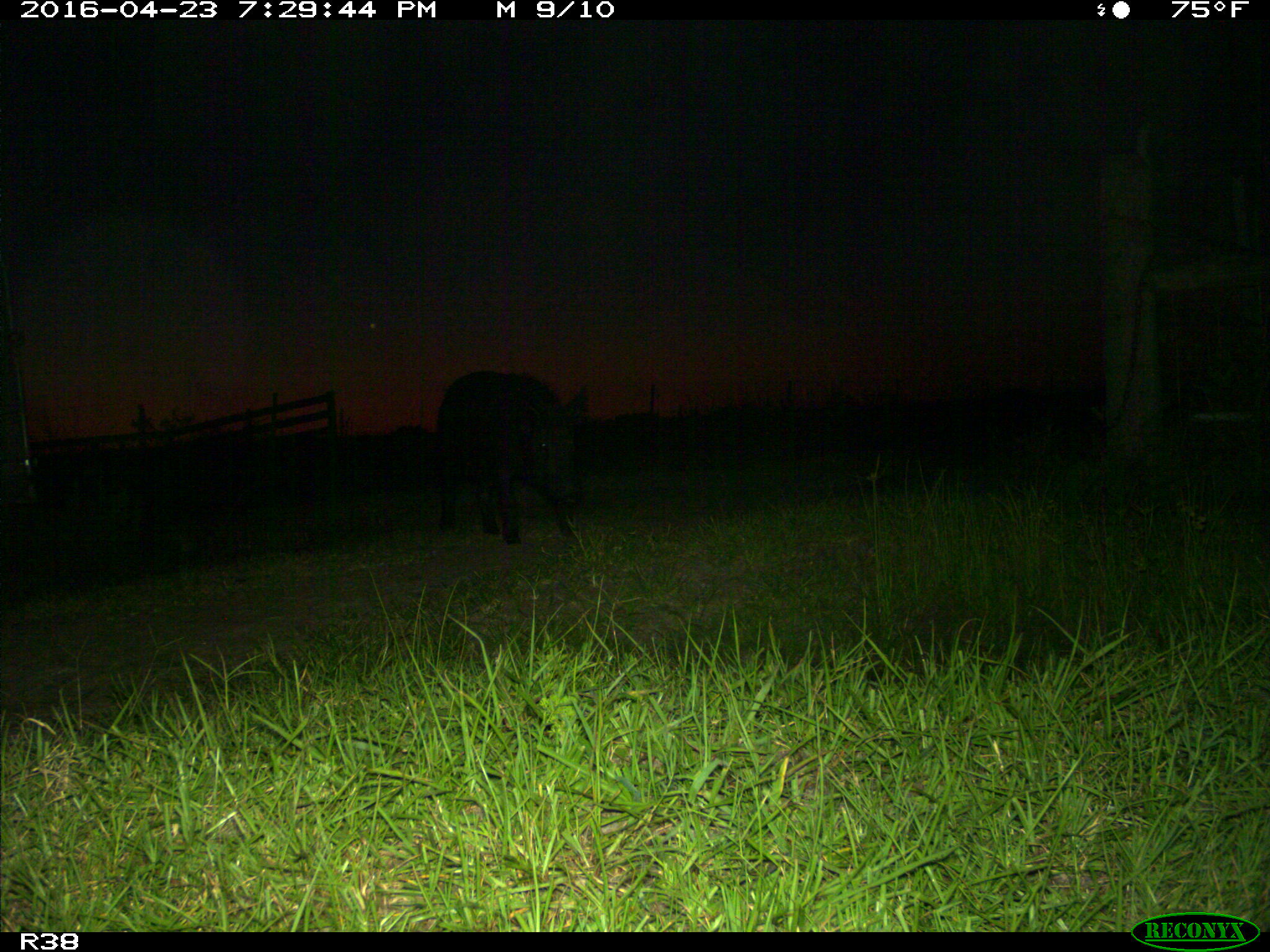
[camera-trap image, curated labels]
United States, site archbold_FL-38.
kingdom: Animalia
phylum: Chordata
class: Mammalia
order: Artiodactyla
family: Suidae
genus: Sus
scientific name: Sus scrofa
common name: wild boar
Sus scrofa (wild boar).